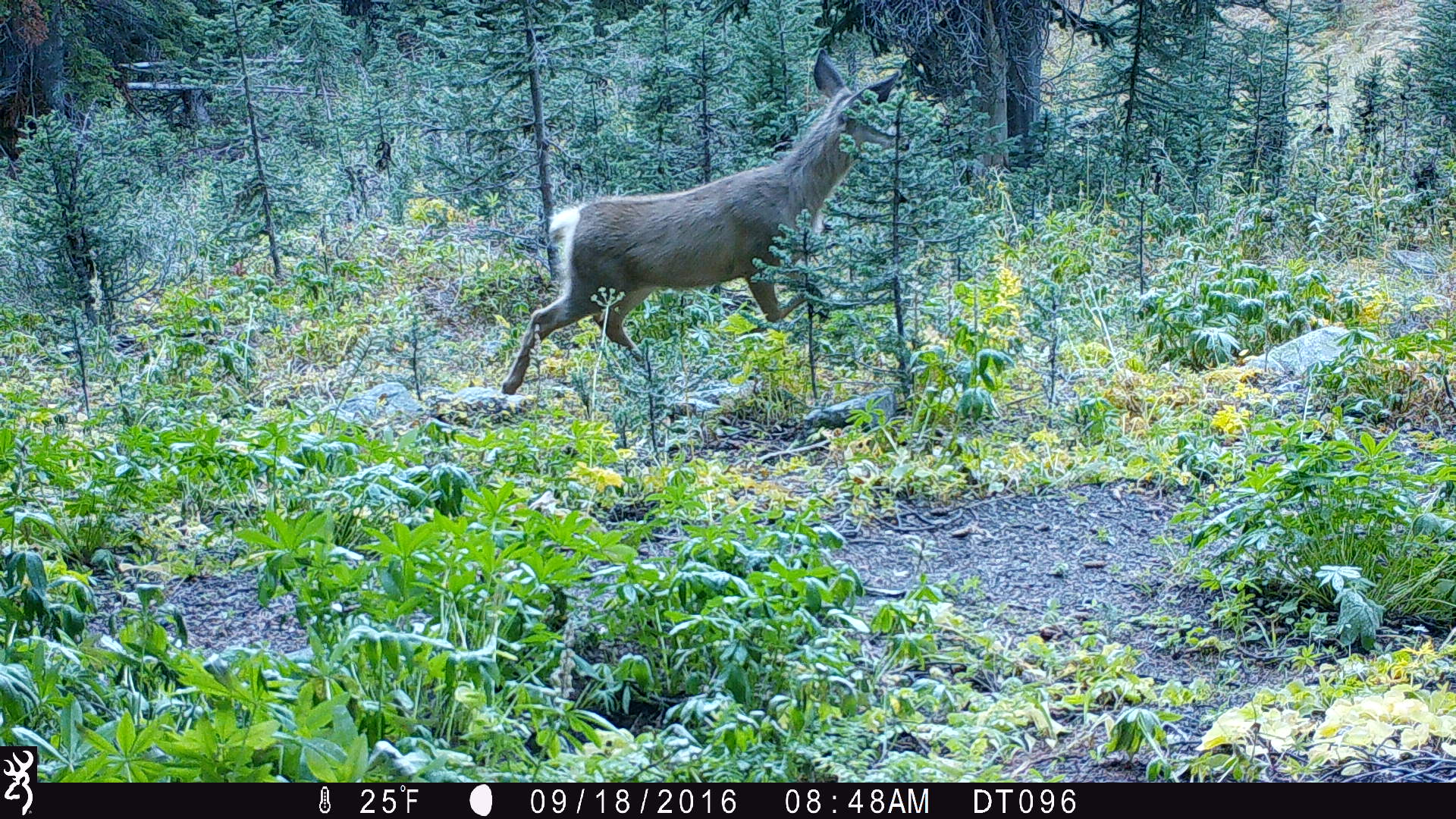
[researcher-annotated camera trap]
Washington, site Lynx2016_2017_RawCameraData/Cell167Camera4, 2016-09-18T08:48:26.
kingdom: Animalia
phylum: Chordata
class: Mammalia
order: Artiodactyla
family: Cervidae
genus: Odocoileus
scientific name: Odocoileus hemionus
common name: mule deer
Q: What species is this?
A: Odocoileus hemionus (mule deer).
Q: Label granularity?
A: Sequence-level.